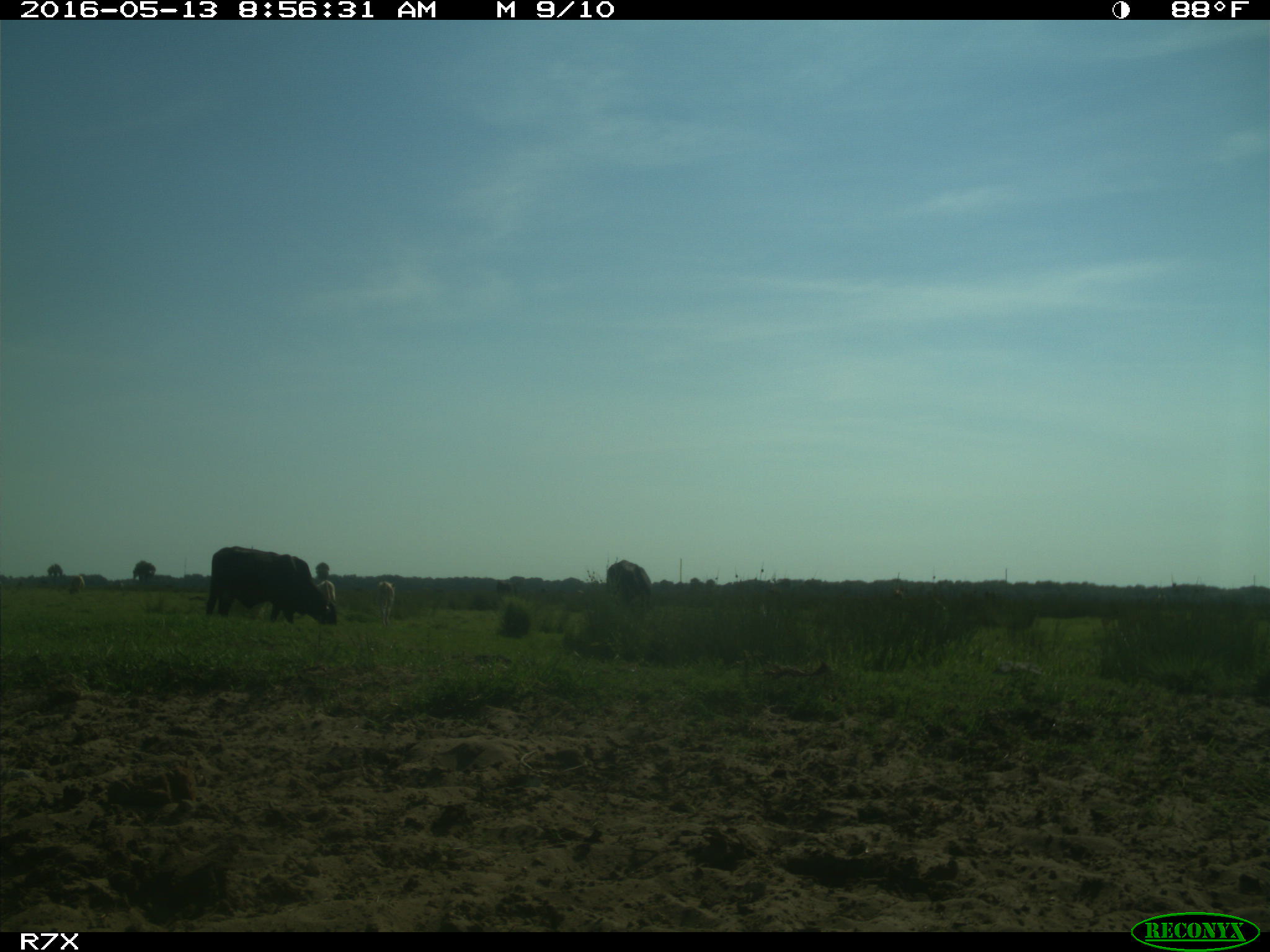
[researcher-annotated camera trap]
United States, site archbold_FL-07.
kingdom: Animalia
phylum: Chordata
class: Mammalia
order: Artiodactyla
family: Bovidae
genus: Bos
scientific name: Bos taurus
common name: domestic cow